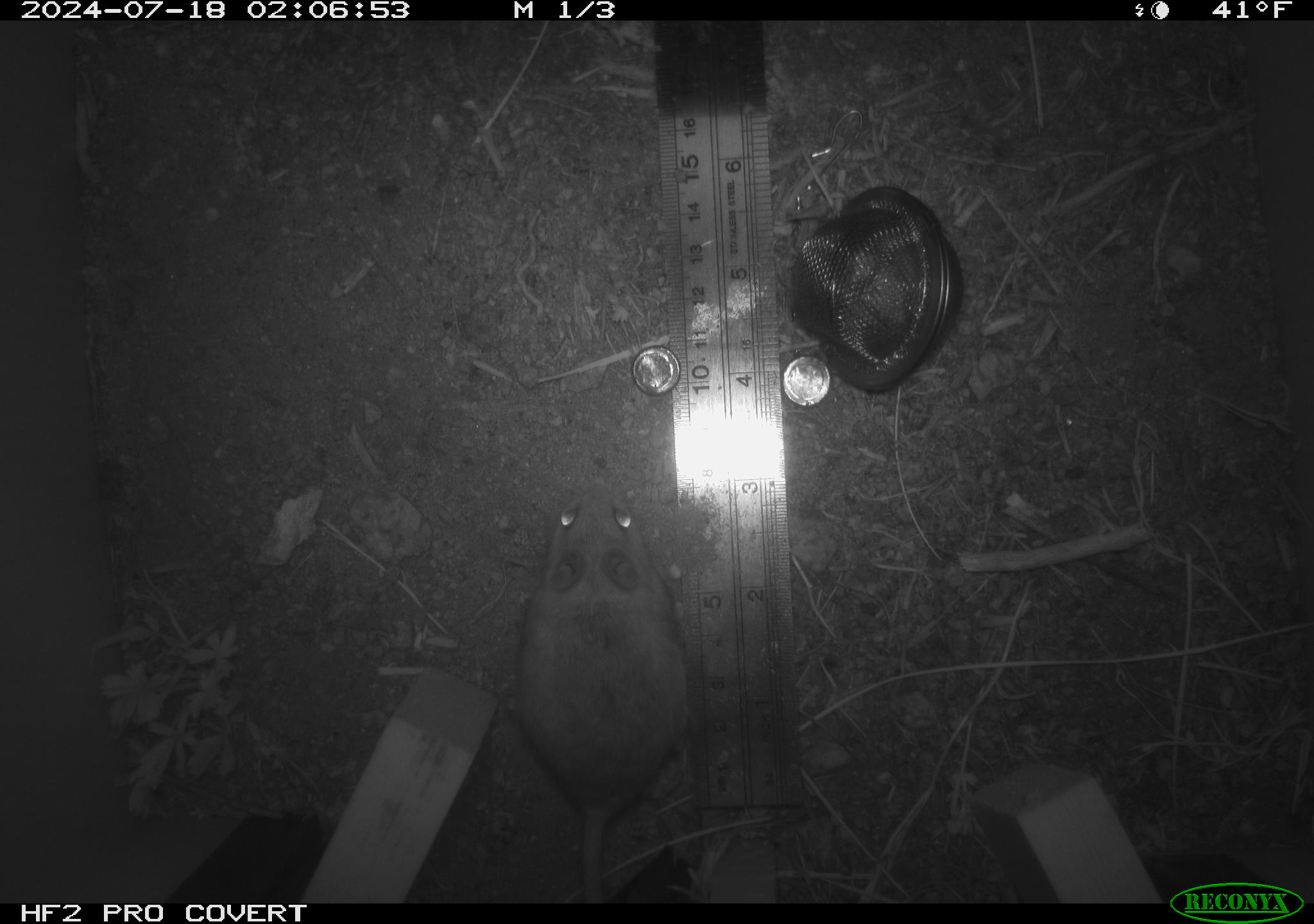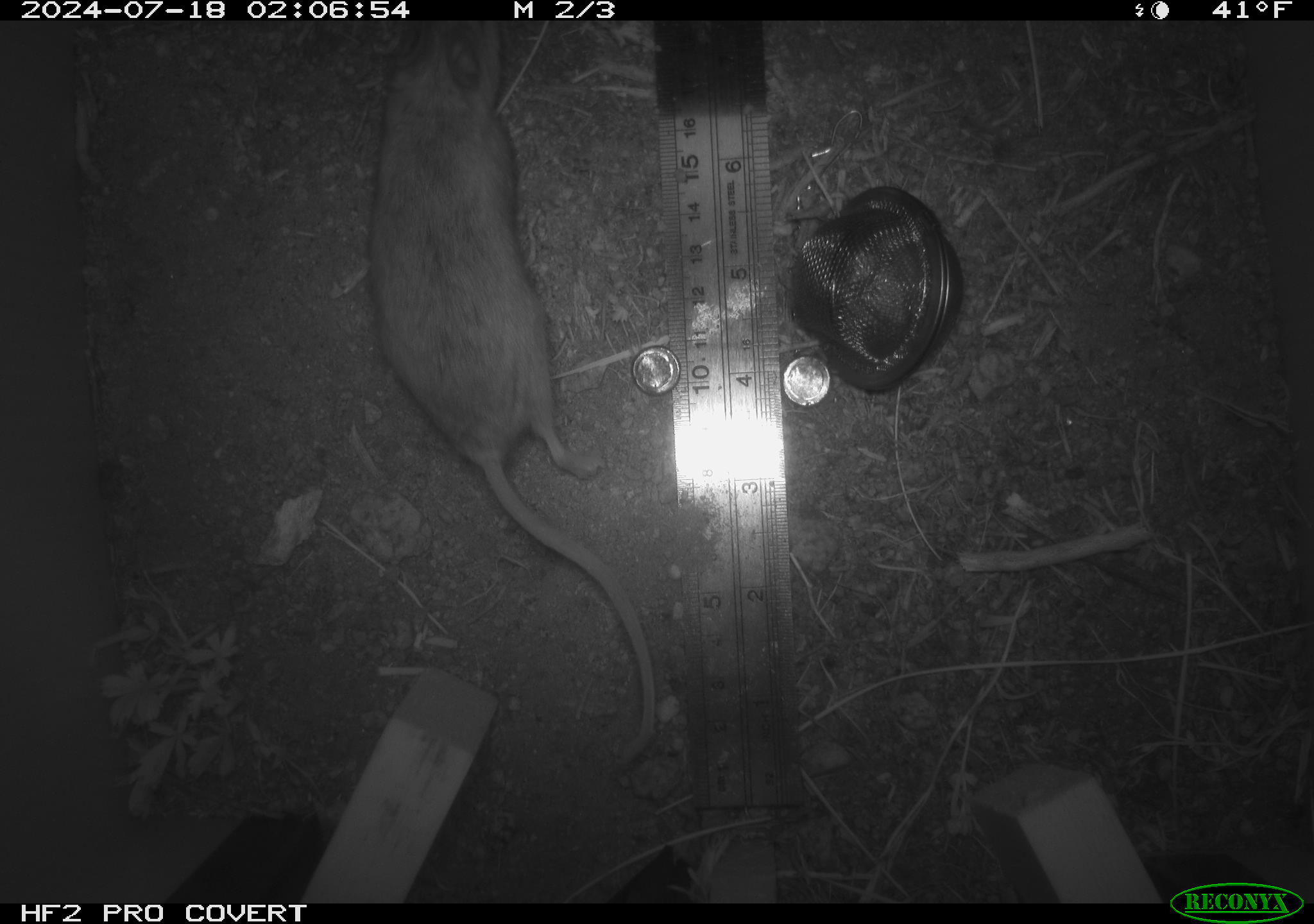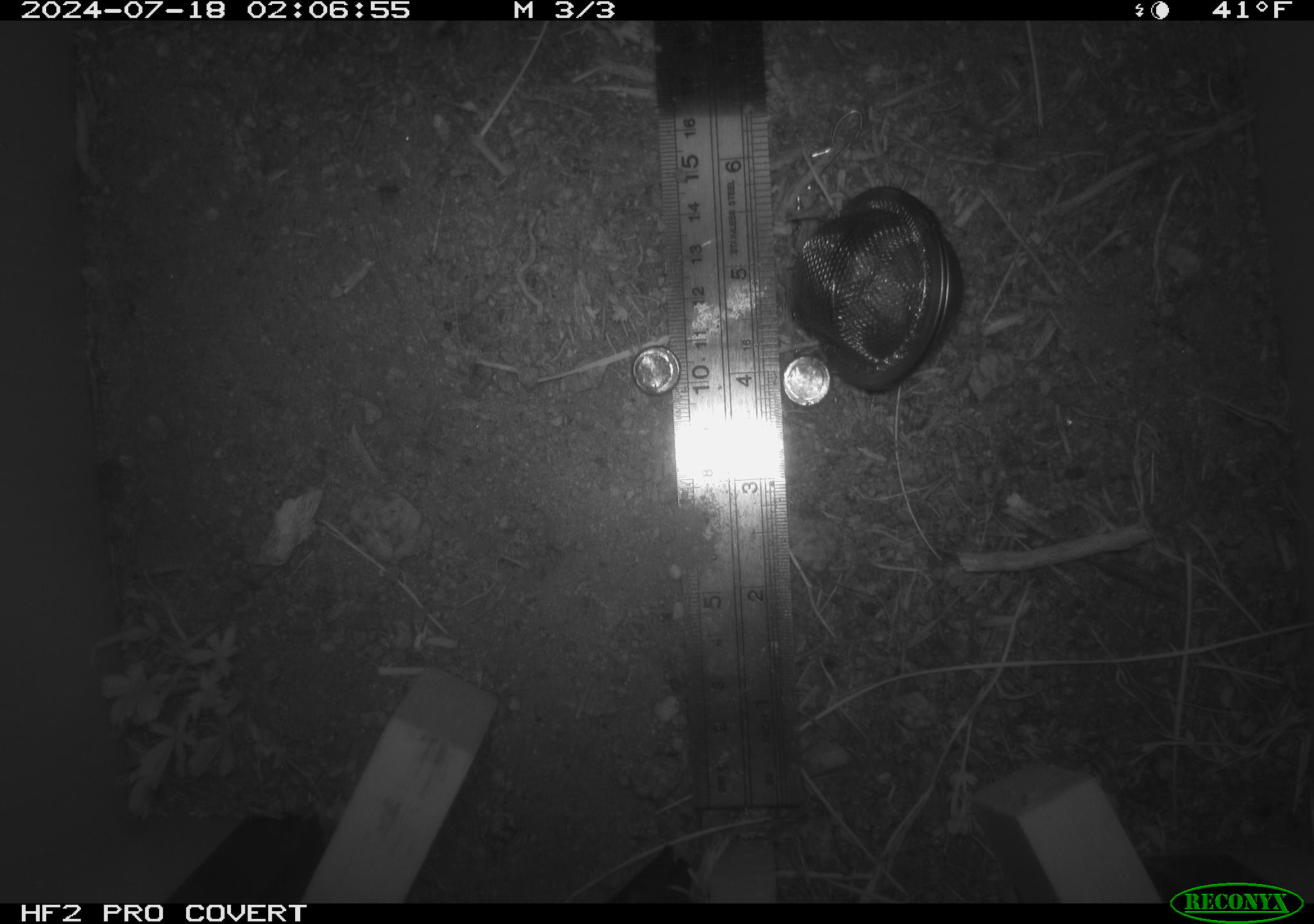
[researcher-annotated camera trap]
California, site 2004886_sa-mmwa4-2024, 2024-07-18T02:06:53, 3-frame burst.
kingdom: Animalia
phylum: Chordata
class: Mammalia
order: Rodentia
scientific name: Rodentia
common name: mouse species